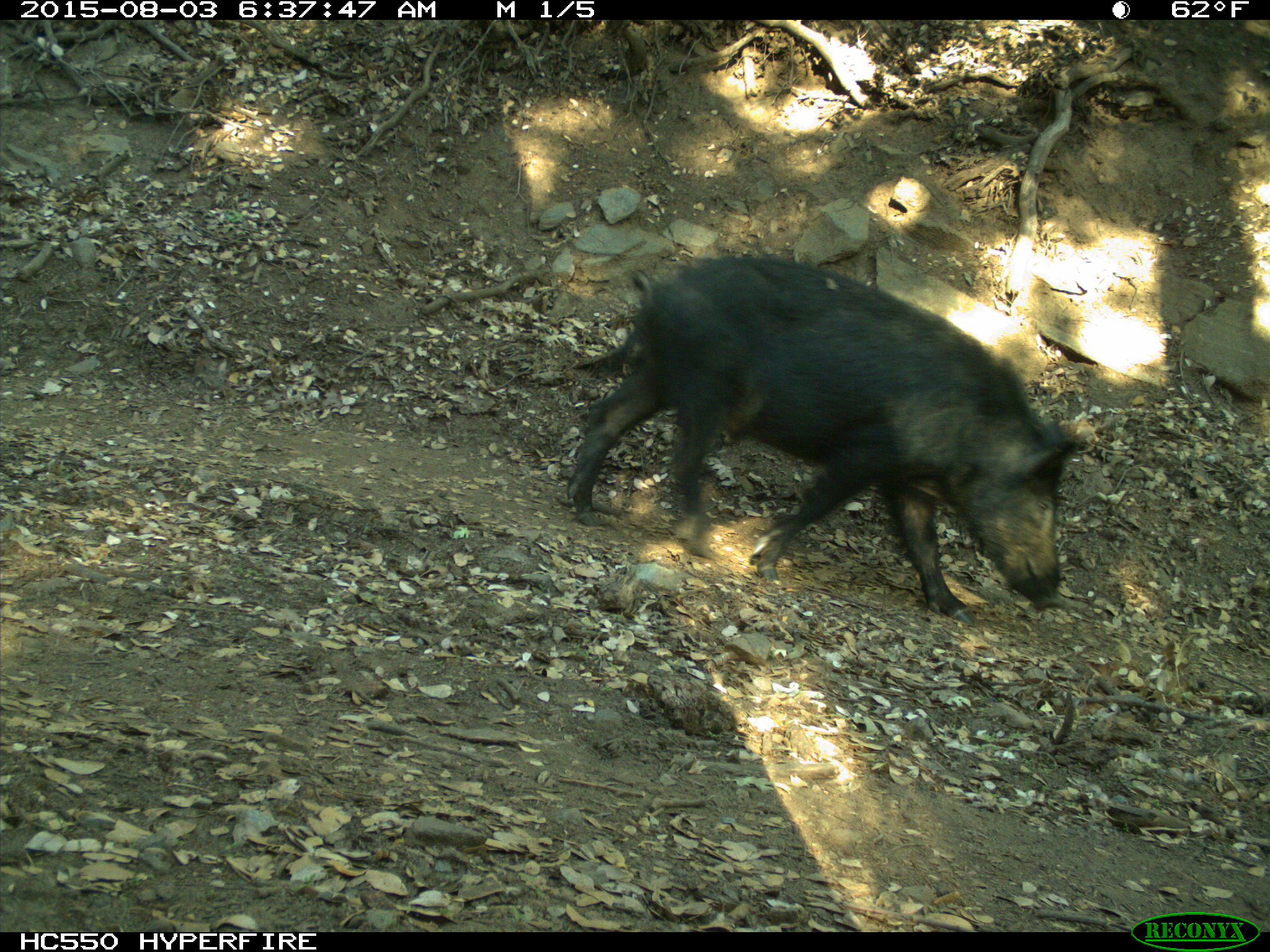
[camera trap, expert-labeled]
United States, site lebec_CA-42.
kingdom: Animalia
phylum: Chordata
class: Mammalia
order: Artiodactyla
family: Suidae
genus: Sus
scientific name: Sus scrofa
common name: wild boar